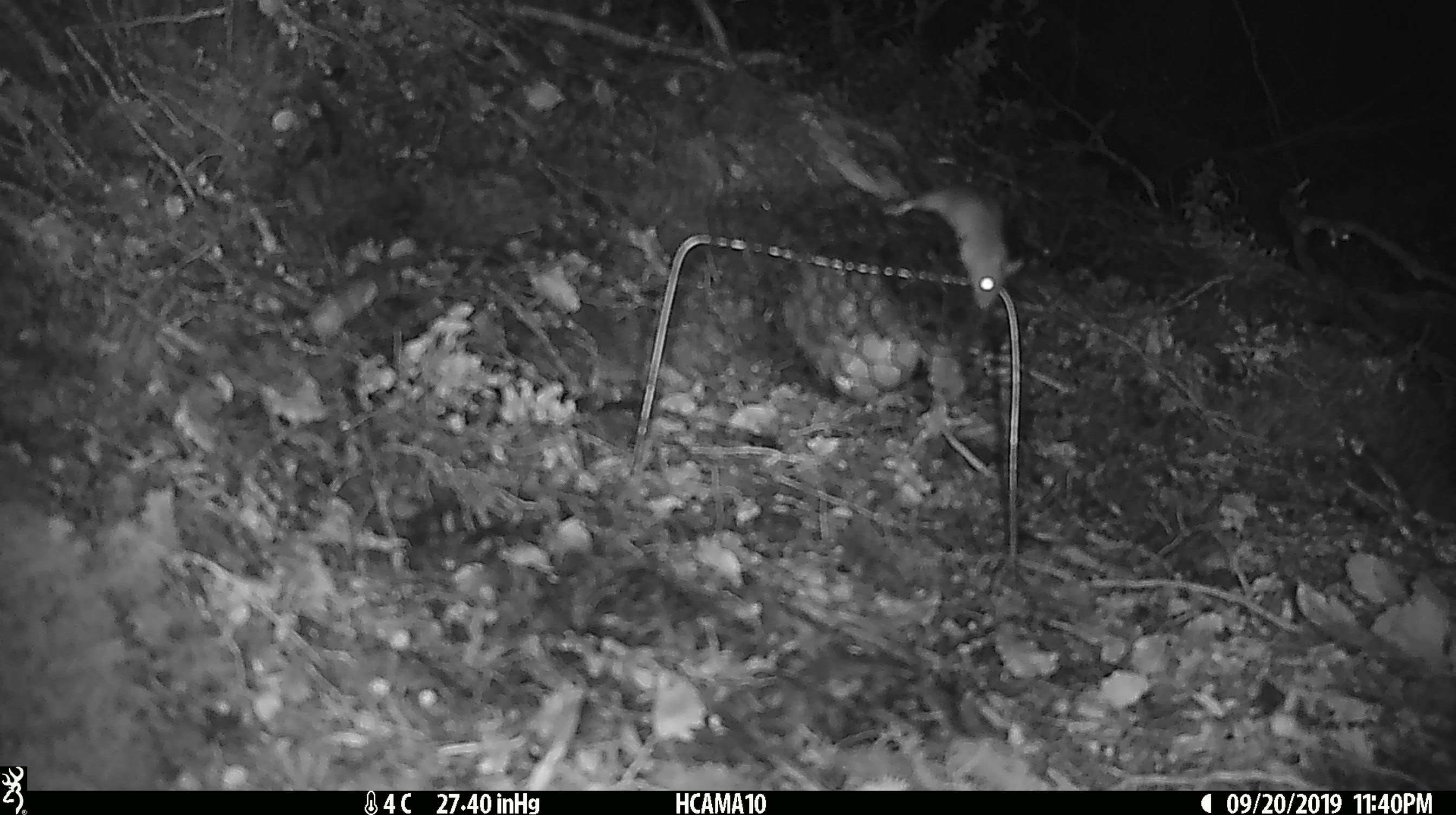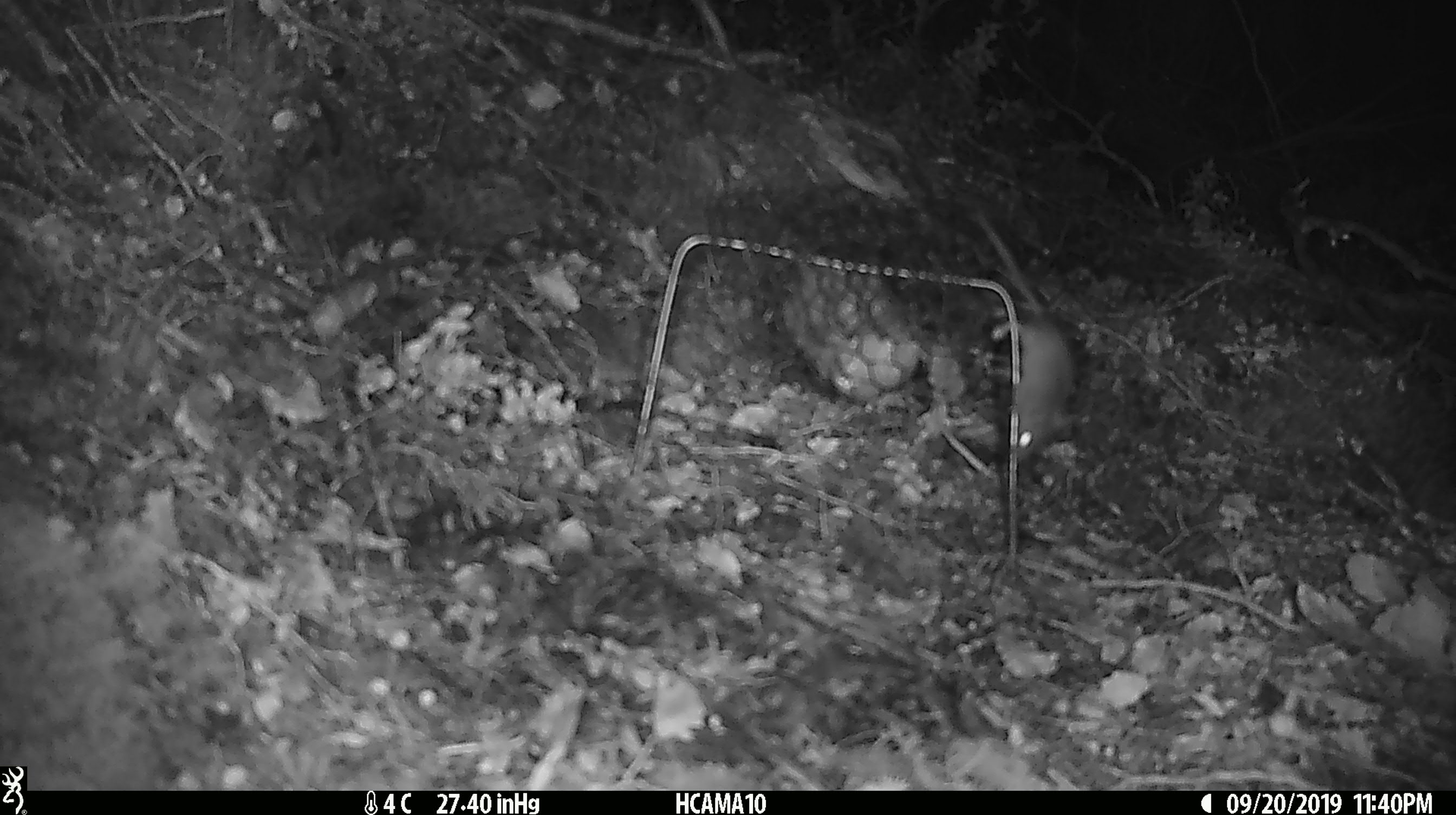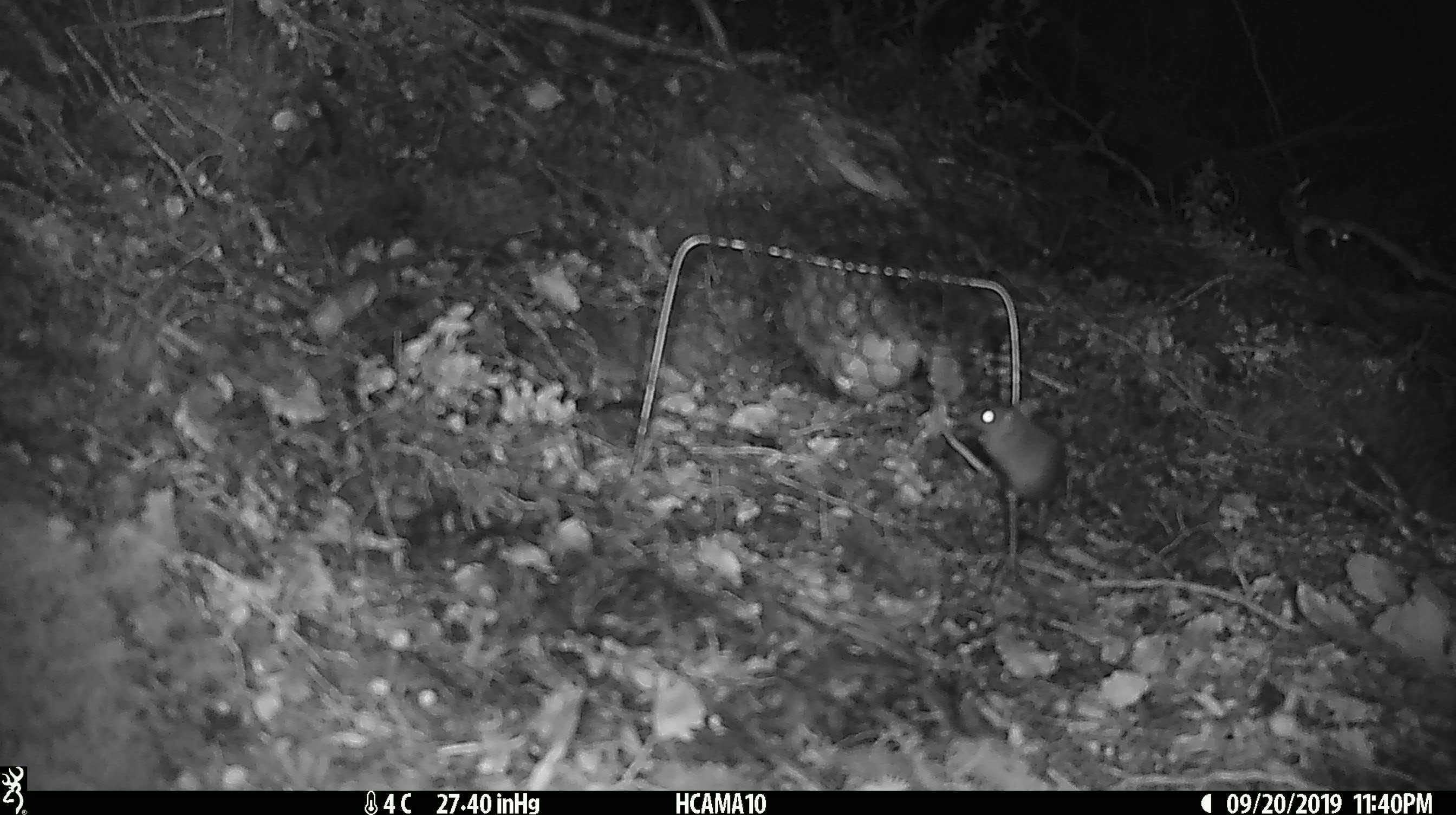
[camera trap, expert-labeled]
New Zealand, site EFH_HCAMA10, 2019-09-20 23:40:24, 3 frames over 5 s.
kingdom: Animalia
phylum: Chordata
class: Mammalia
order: Rodentia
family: Muridae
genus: Mus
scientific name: Mus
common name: mouse